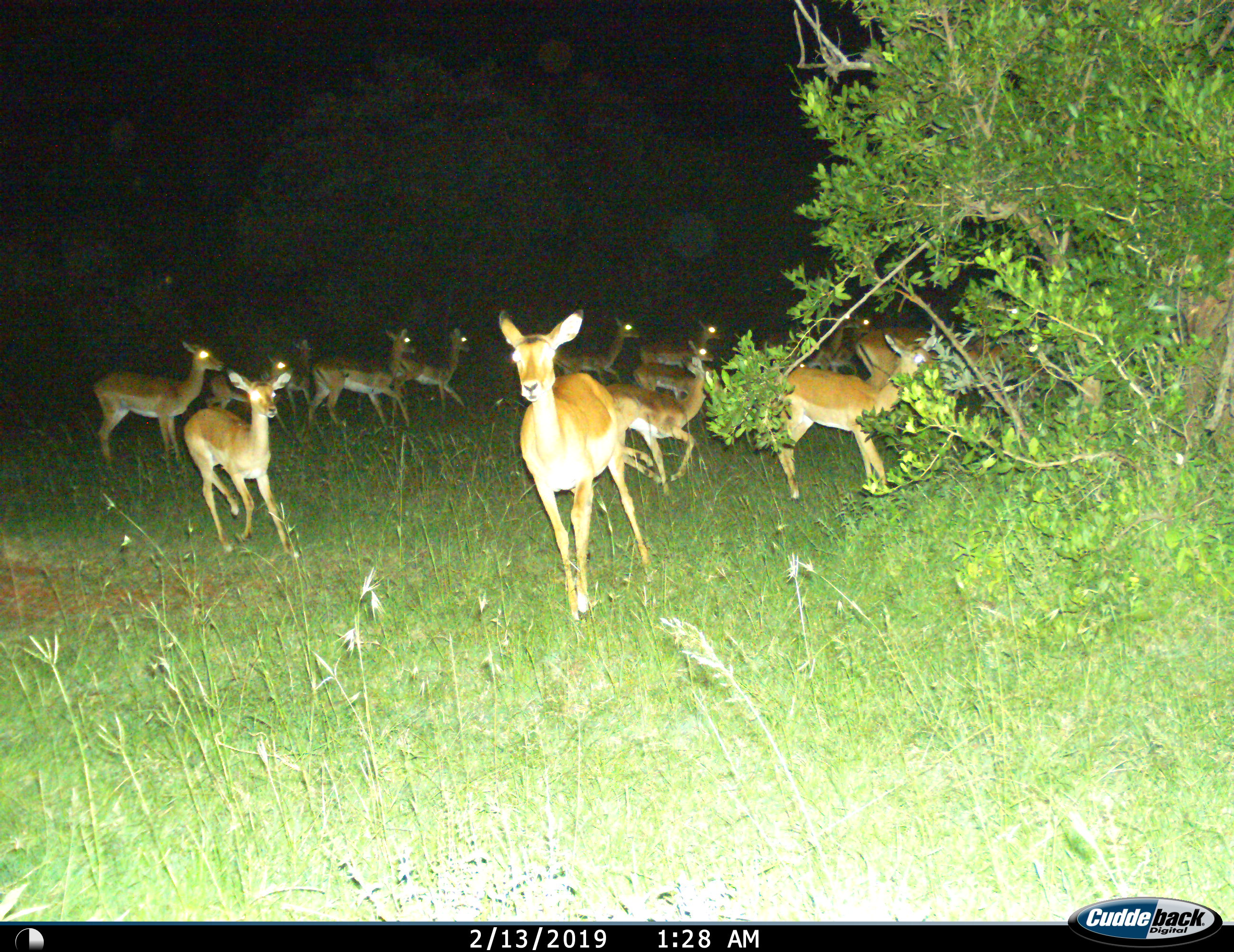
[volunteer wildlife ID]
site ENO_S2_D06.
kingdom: Animalia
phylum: Chordata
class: Mammalia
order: Artiodactyla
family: Bovidae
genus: Aepyceros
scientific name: Aepyceros melampus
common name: impala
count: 11-50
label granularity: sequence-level